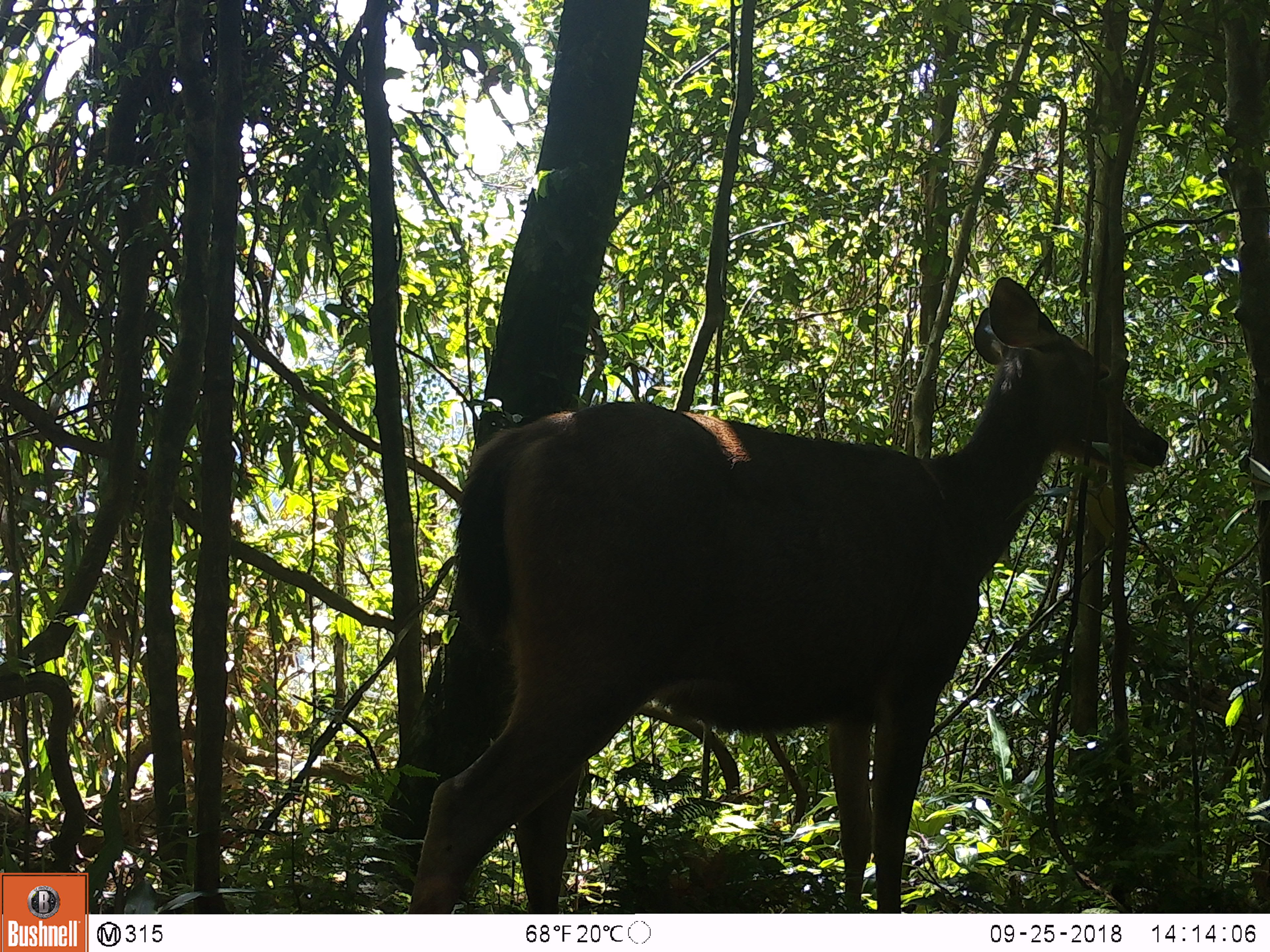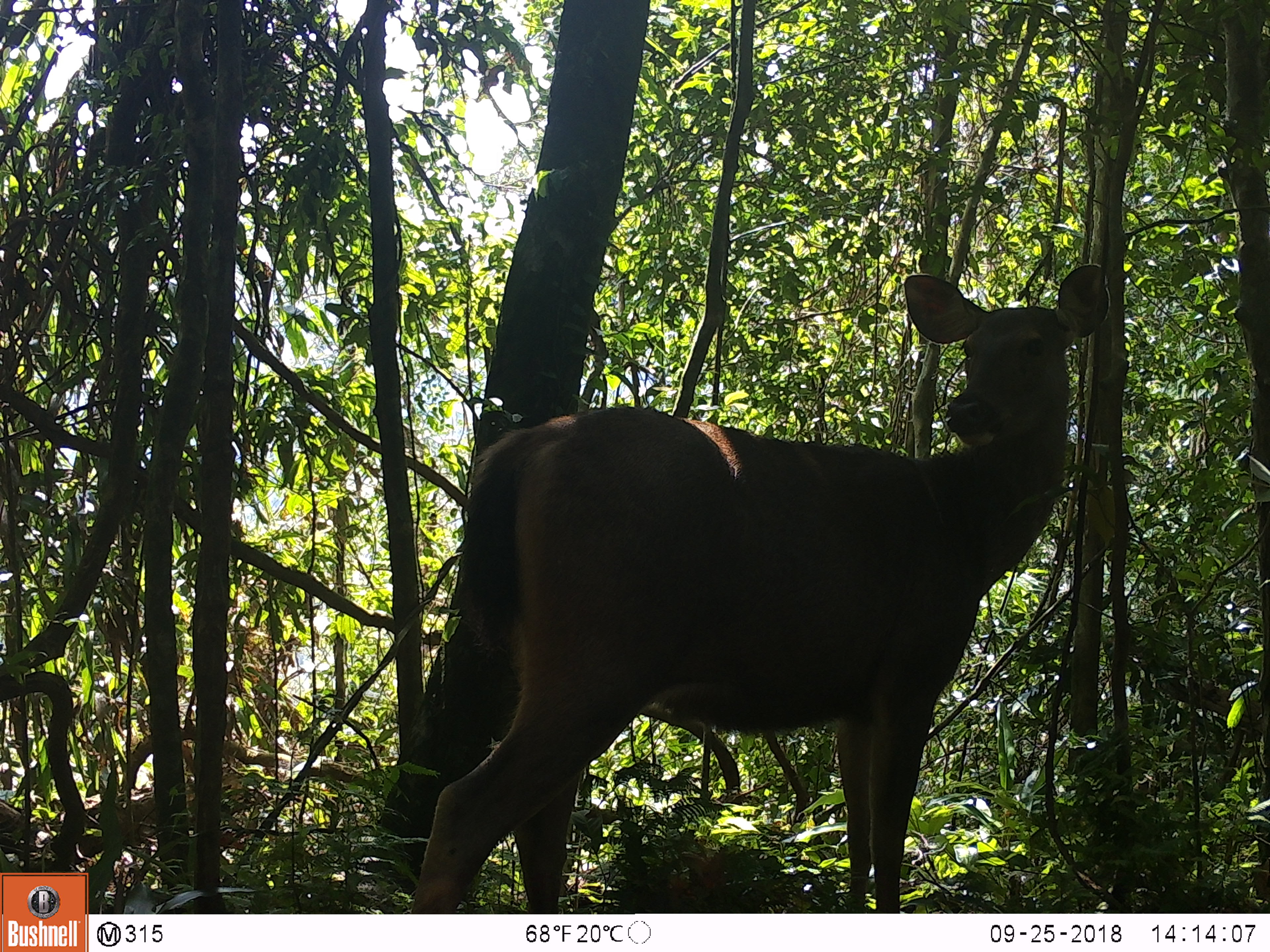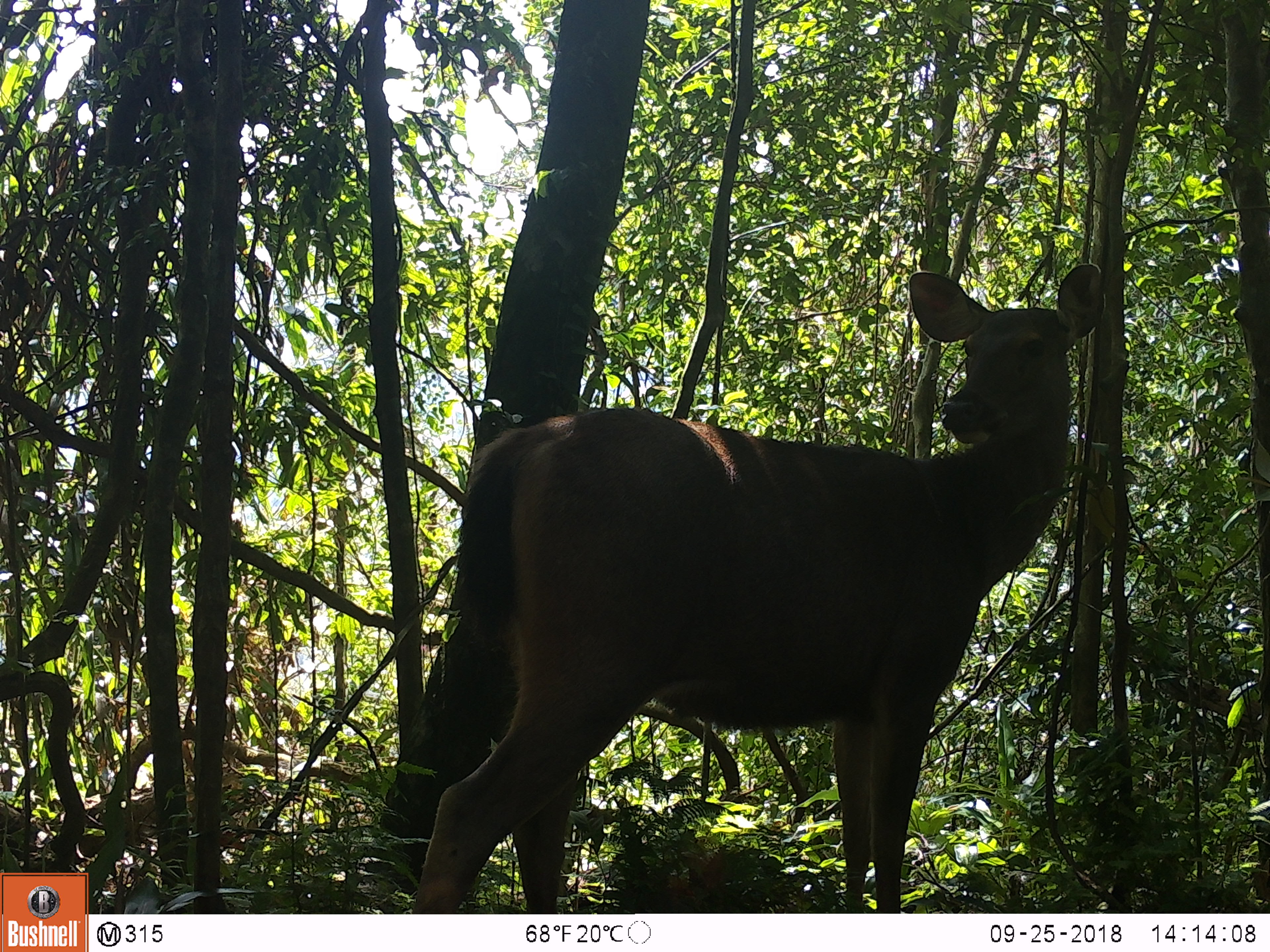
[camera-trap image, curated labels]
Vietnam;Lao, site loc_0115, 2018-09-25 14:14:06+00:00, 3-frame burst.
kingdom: Animalia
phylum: Chordata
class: Mammalia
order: Artiodactyla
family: Cervidae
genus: Rusa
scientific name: Rusa unicolor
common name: sambar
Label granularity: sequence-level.